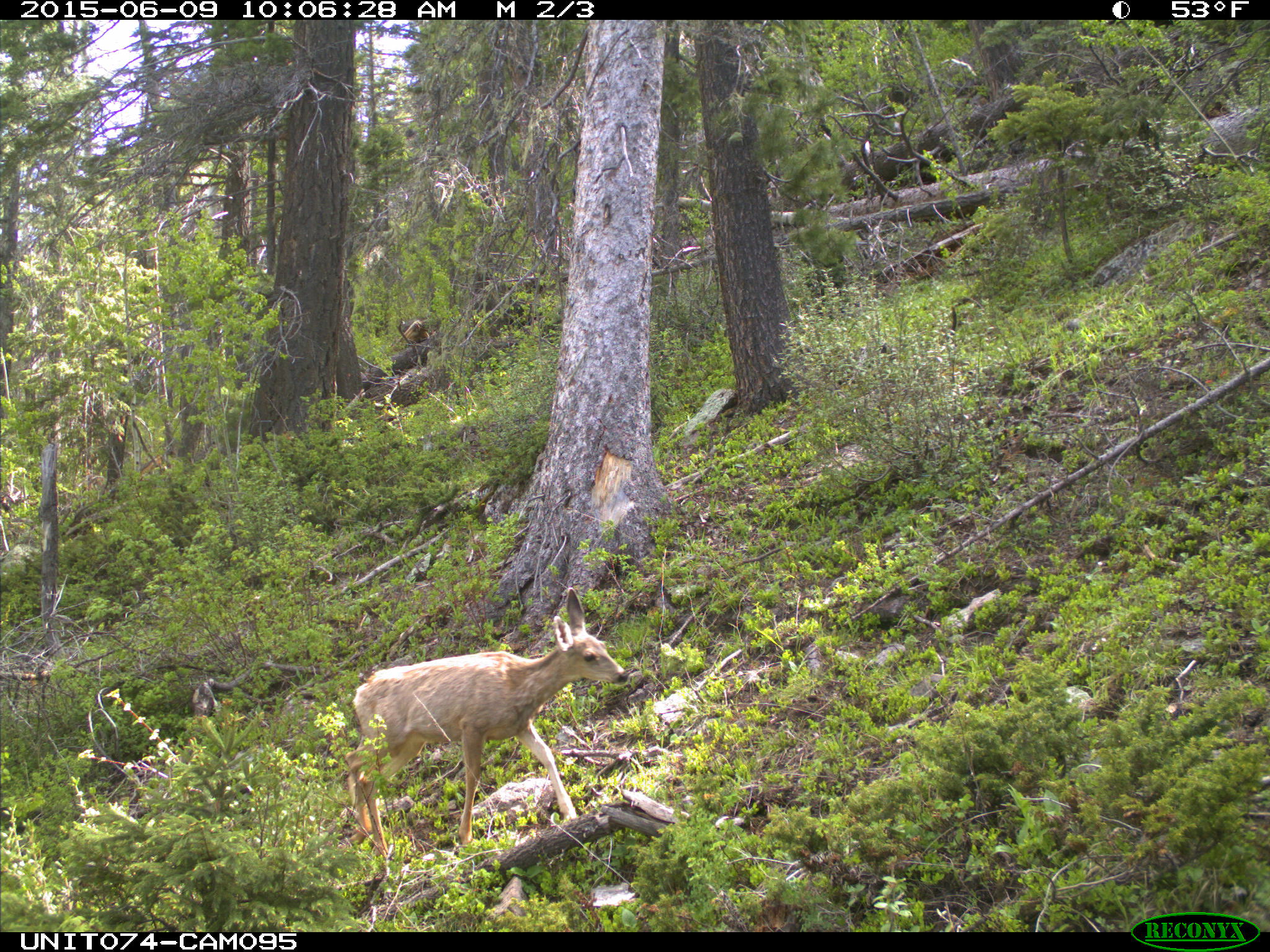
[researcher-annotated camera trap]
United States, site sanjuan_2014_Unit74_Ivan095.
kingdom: Animalia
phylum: Chordata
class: Mammalia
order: Artiodactyla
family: Cervidae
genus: Odocoileus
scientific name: Odocoileus hemionus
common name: mule deer